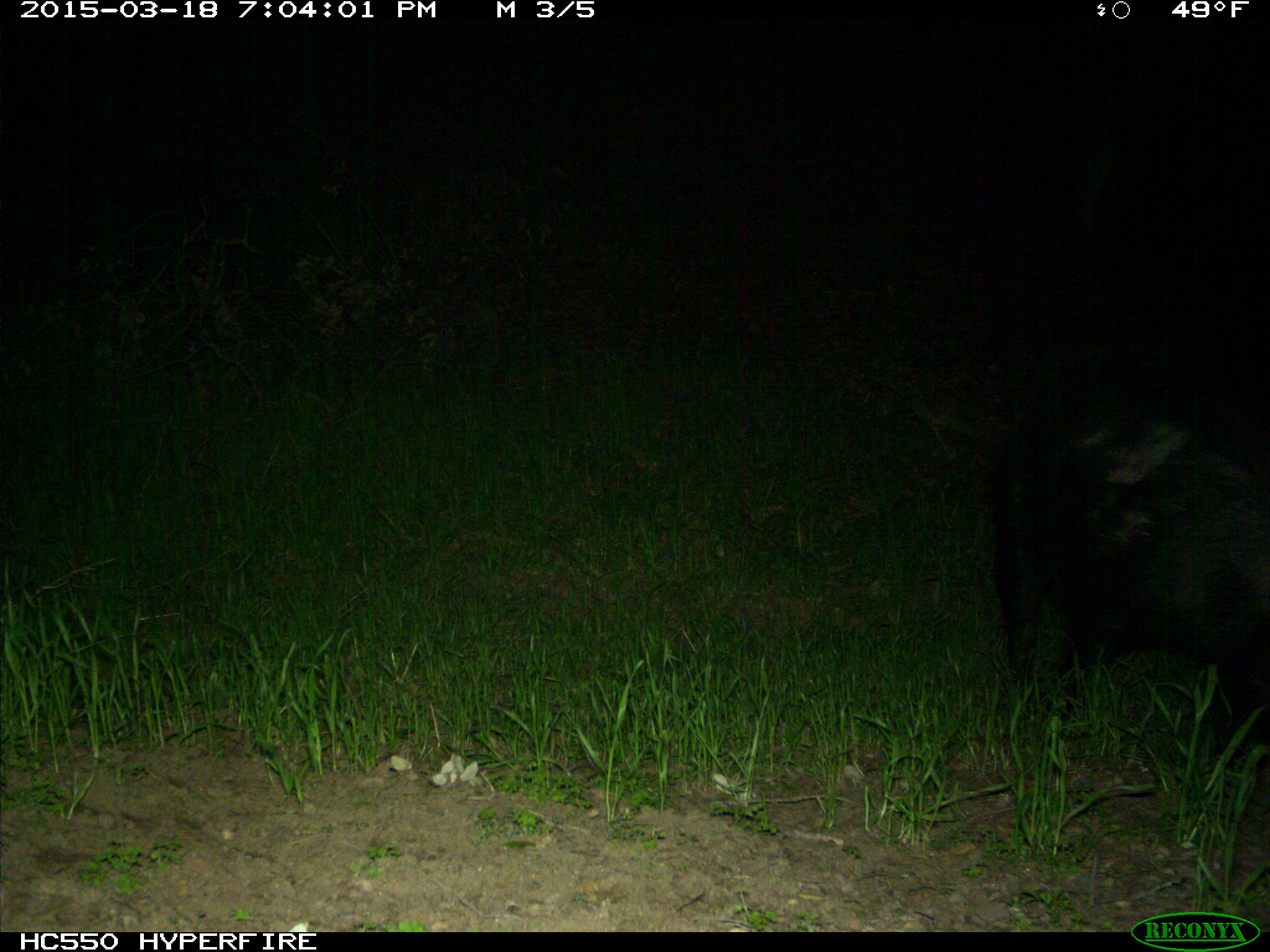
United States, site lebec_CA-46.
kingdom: Animalia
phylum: Chordata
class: Mammalia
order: Artiodactyla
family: Suidae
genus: Sus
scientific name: Sus scrofa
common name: wild boar